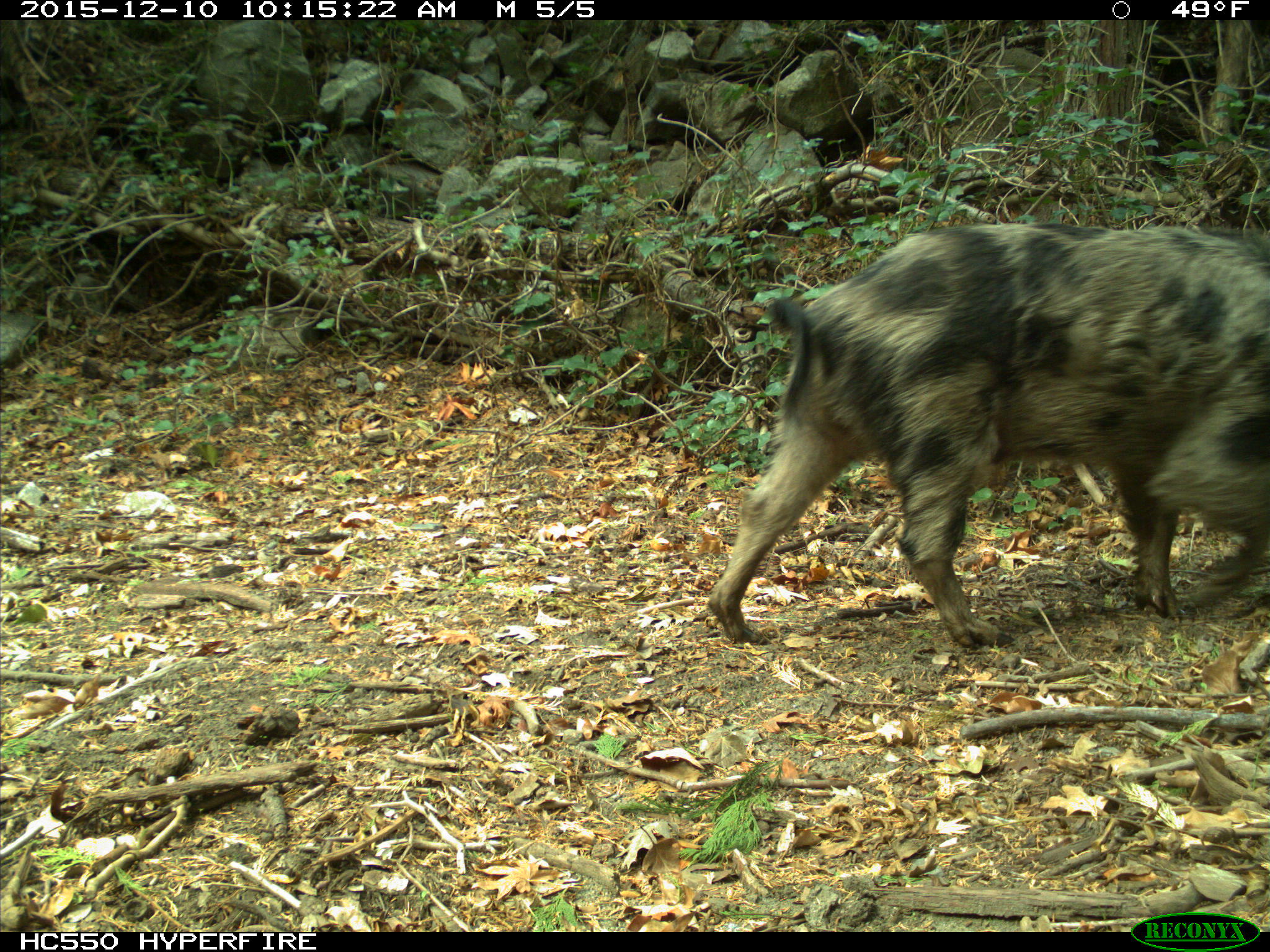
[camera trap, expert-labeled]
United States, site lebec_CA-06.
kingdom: Animalia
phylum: Chordata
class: Mammalia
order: Artiodactyla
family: Suidae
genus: Sus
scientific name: Sus scrofa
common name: wild boar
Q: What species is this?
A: Sus scrofa (wild boar).